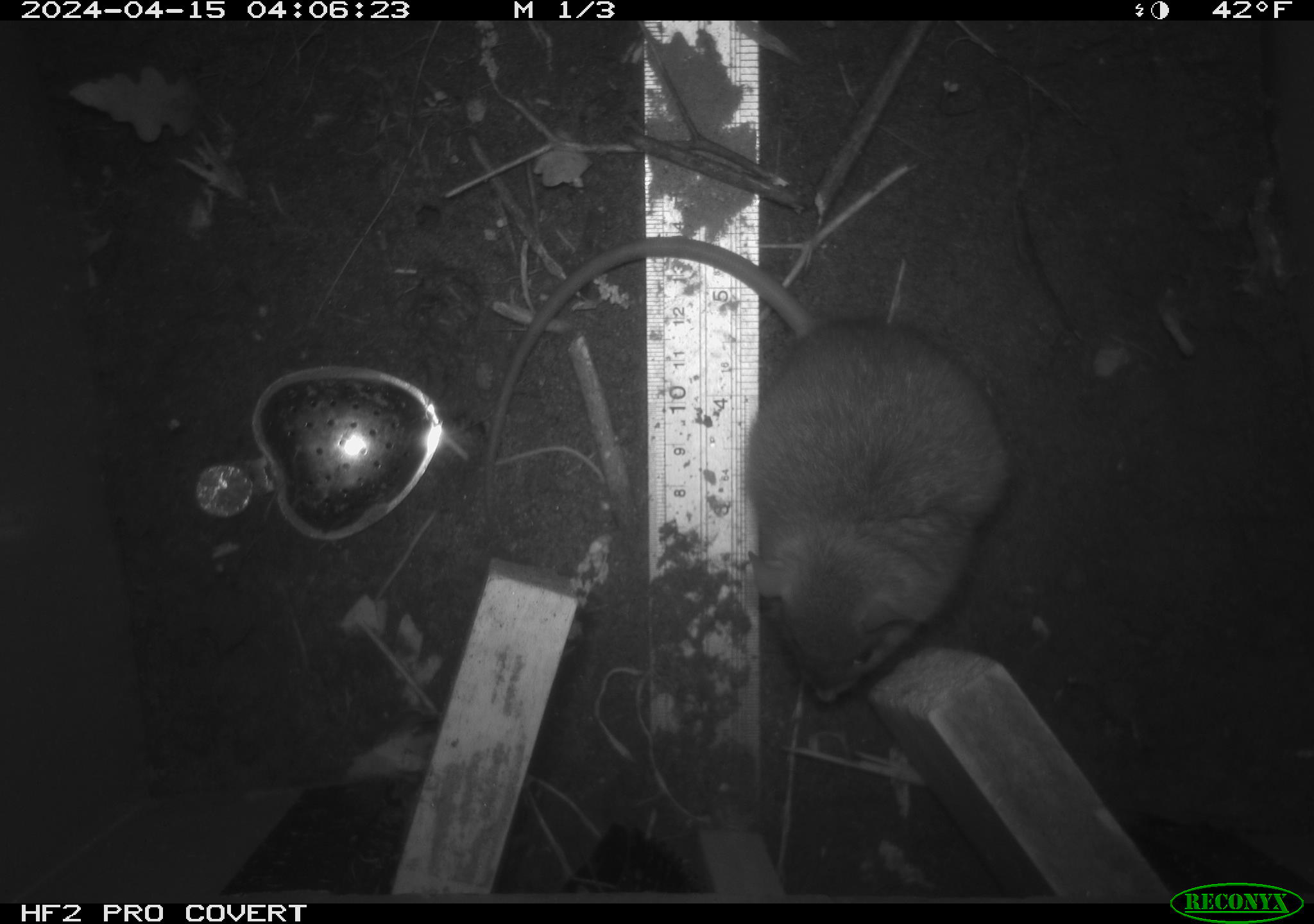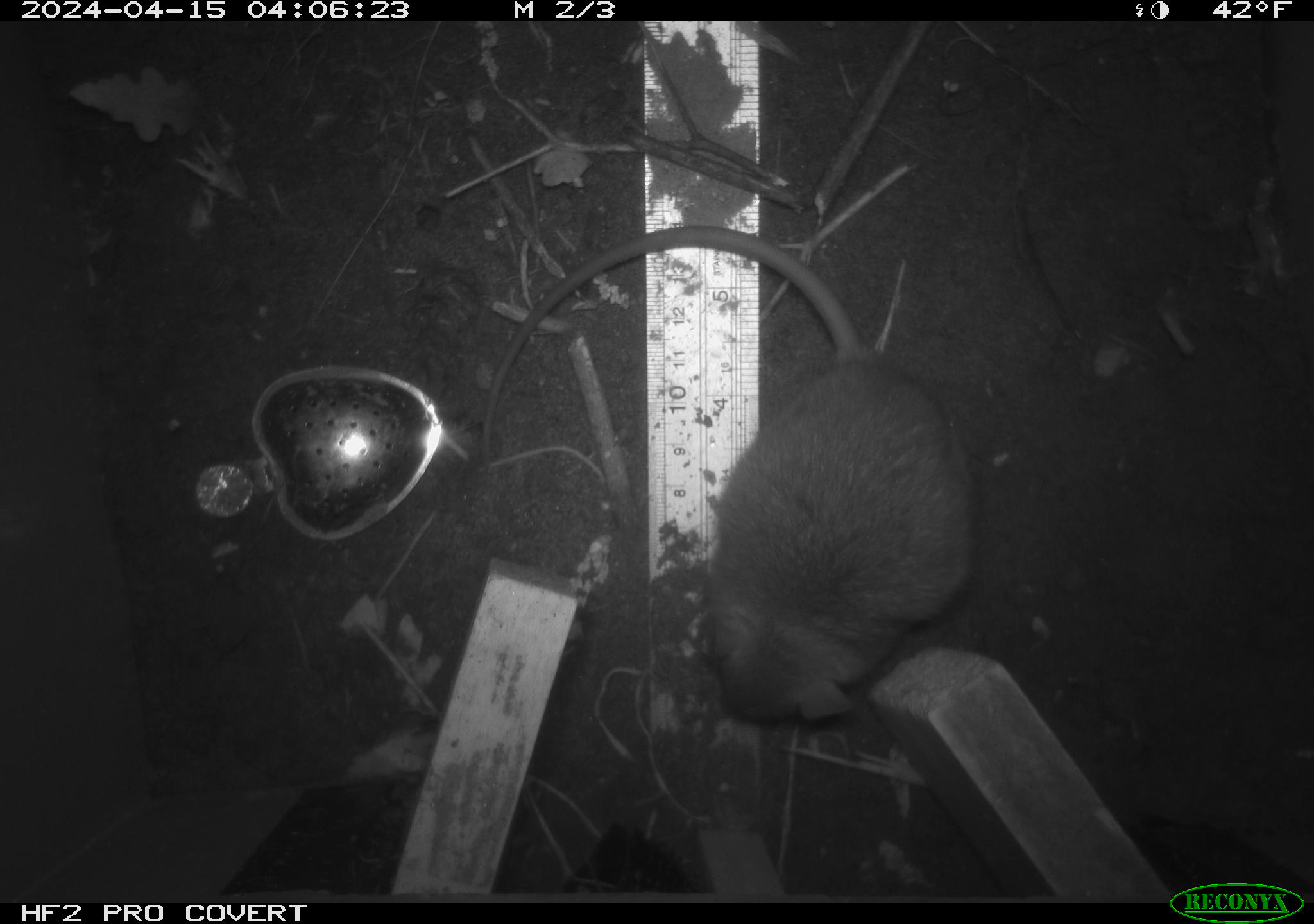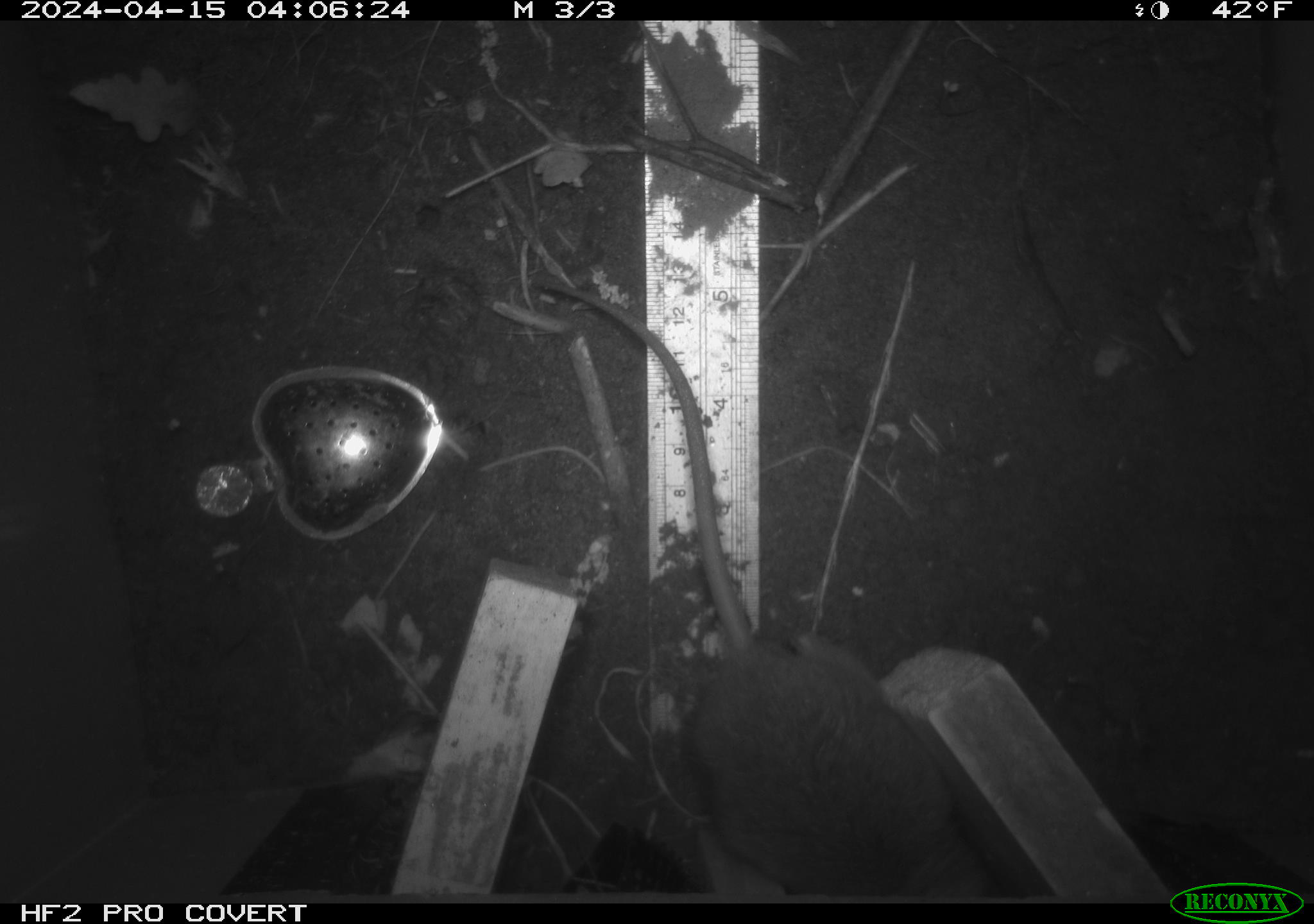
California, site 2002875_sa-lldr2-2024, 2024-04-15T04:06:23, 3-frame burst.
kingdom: Animalia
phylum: Chordata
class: Mammalia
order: Rodentia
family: Muridae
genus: Rattus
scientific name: Rattus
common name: rat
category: rattus species